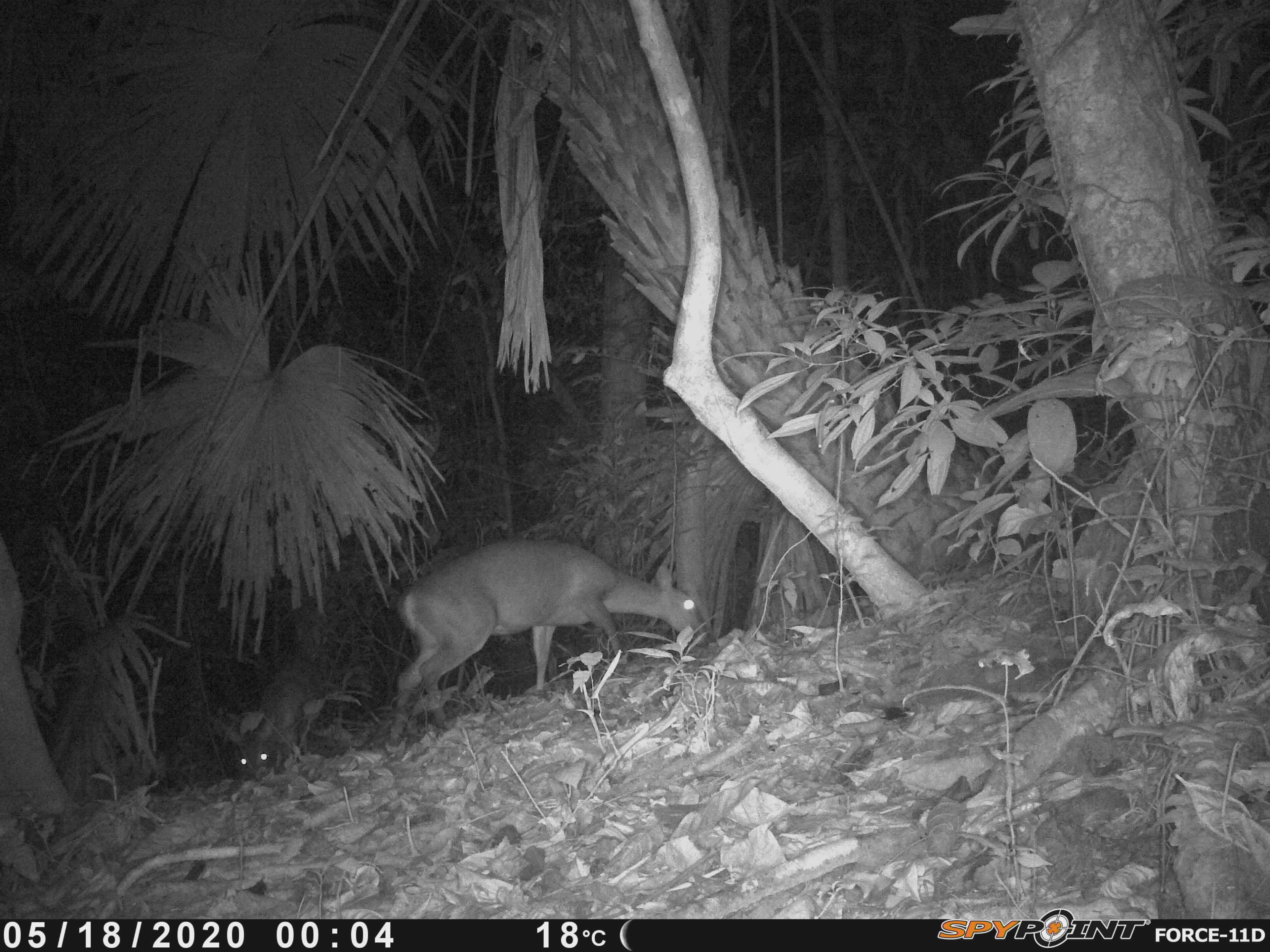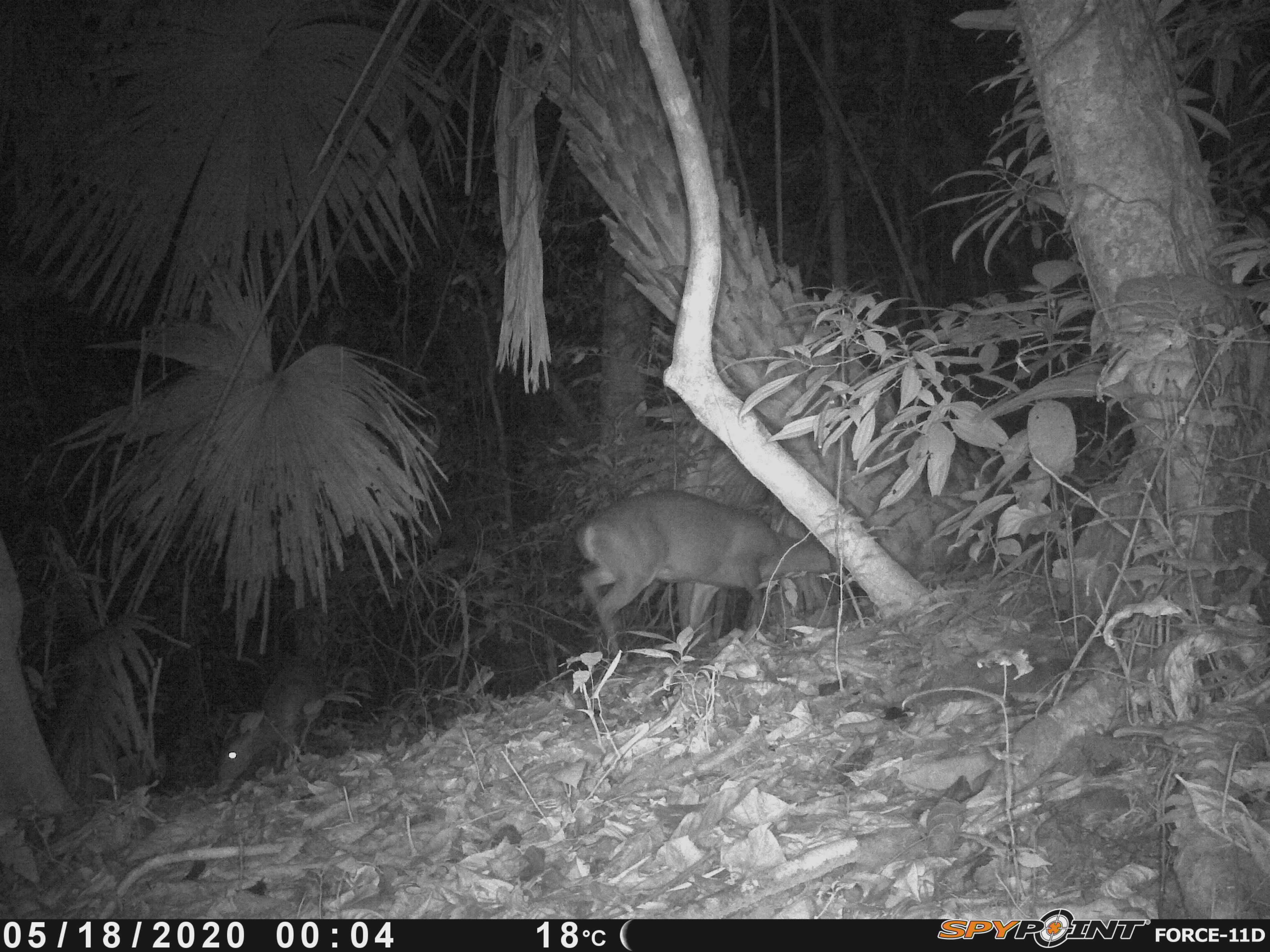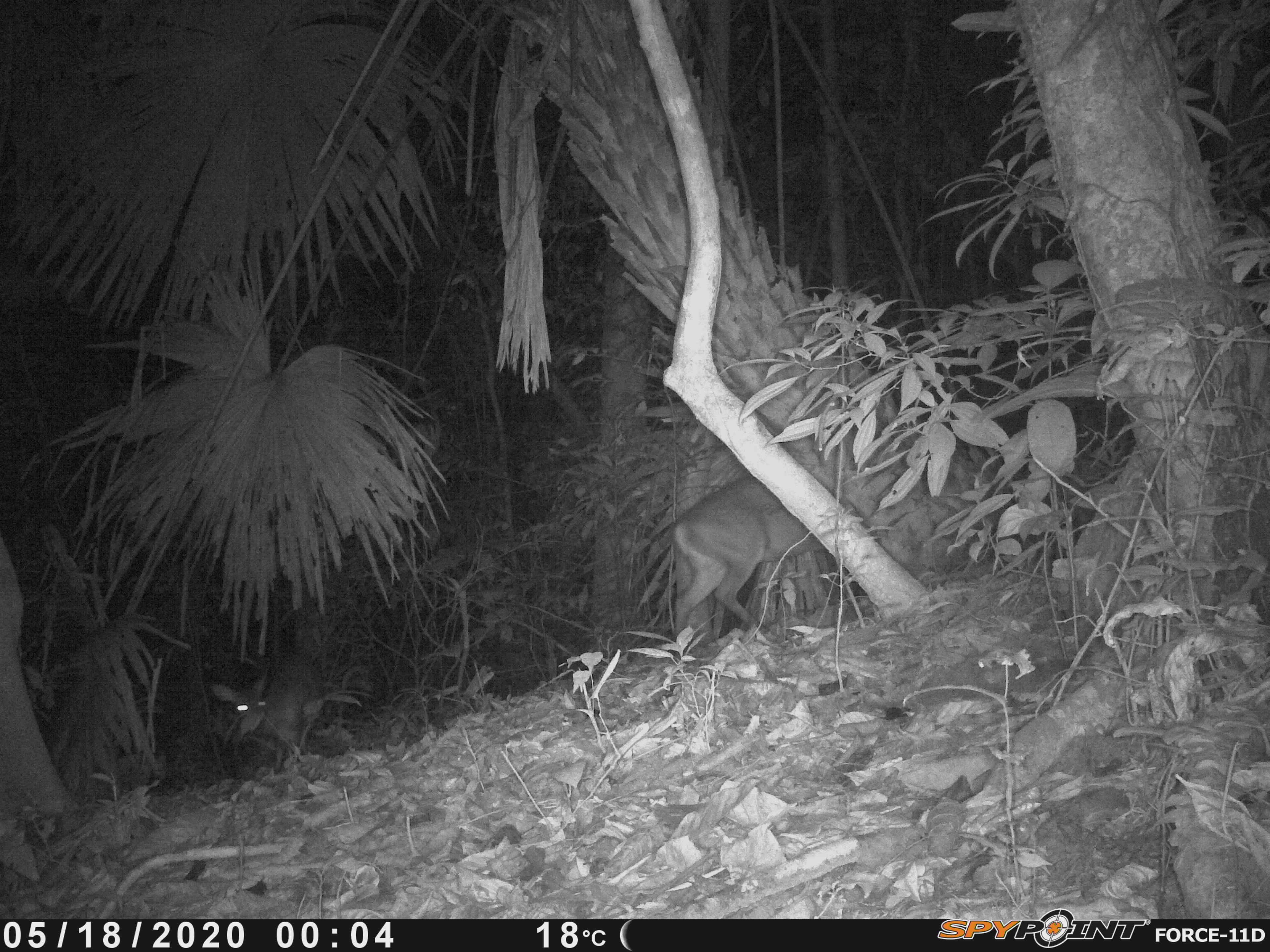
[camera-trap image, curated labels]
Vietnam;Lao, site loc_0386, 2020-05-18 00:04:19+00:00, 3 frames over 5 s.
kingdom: Animalia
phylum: Chordata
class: Mammalia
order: Artiodactyla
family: Cervidae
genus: Muntiacus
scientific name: Muntiacus vuquangensis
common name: large-antlered muntjac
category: large antlered muntjac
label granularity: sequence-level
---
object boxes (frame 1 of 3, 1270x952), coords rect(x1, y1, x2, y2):
large antlered muntjac: rect(384, 536, 708, 743); rect(218, 656, 325, 783)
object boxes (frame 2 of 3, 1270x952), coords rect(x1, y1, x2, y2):
large antlered muntjac: rect(566, 487, 843, 663); rect(212, 656, 323, 791)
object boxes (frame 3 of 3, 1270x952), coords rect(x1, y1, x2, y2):
large antlered muntjac: rect(657, 472, 823, 640); rect(206, 657, 324, 772)